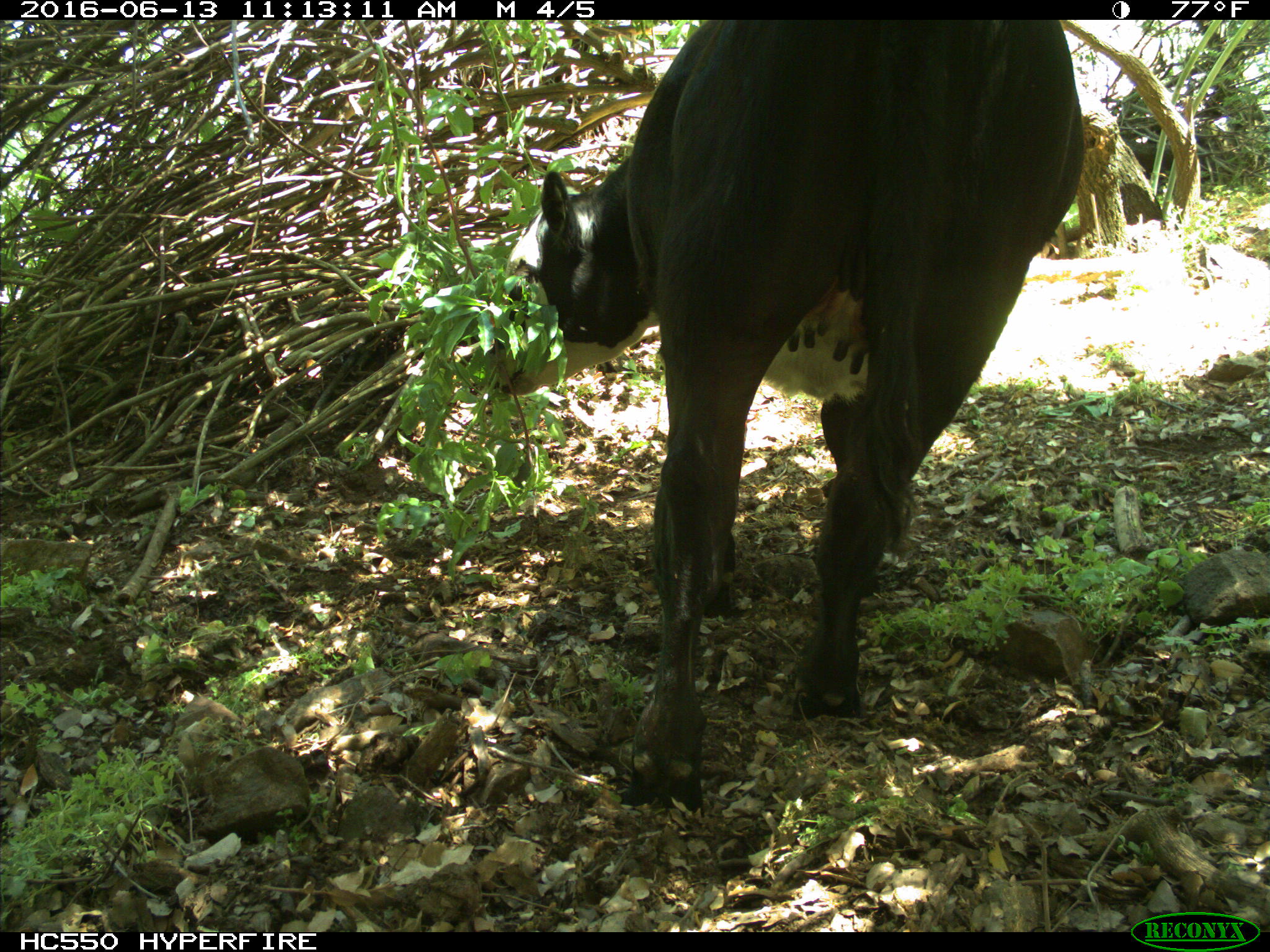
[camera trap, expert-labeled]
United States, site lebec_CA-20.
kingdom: Animalia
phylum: Chordata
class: Mammalia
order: Artiodactyla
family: Bovidae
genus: Bos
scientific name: Bos taurus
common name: domestic cow